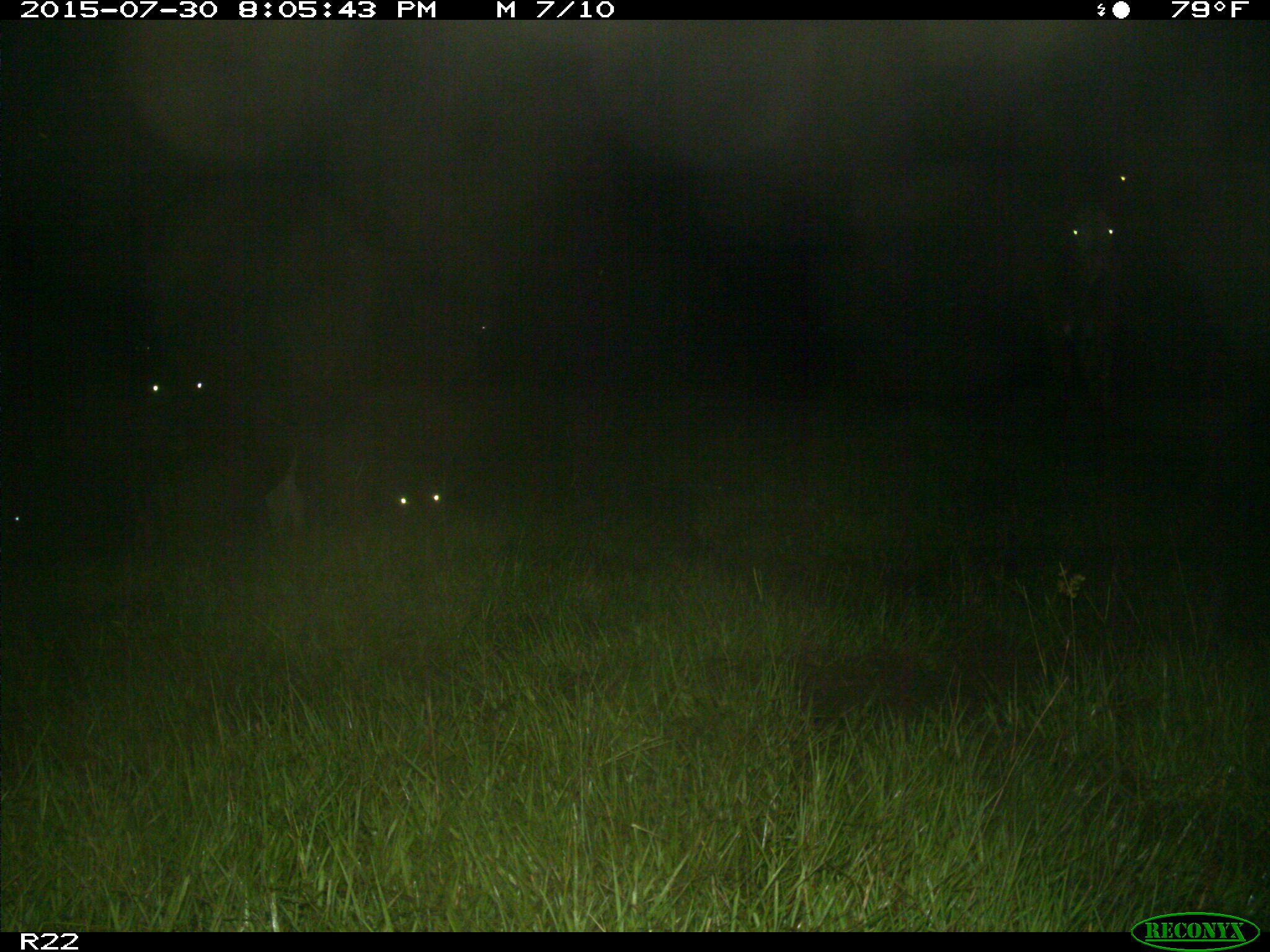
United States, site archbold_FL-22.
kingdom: Animalia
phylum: Chordata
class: Mammalia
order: Artiodactyla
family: Bovidae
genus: Bos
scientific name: Bos taurus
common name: domestic cow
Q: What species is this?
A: Bos taurus (domestic cow).